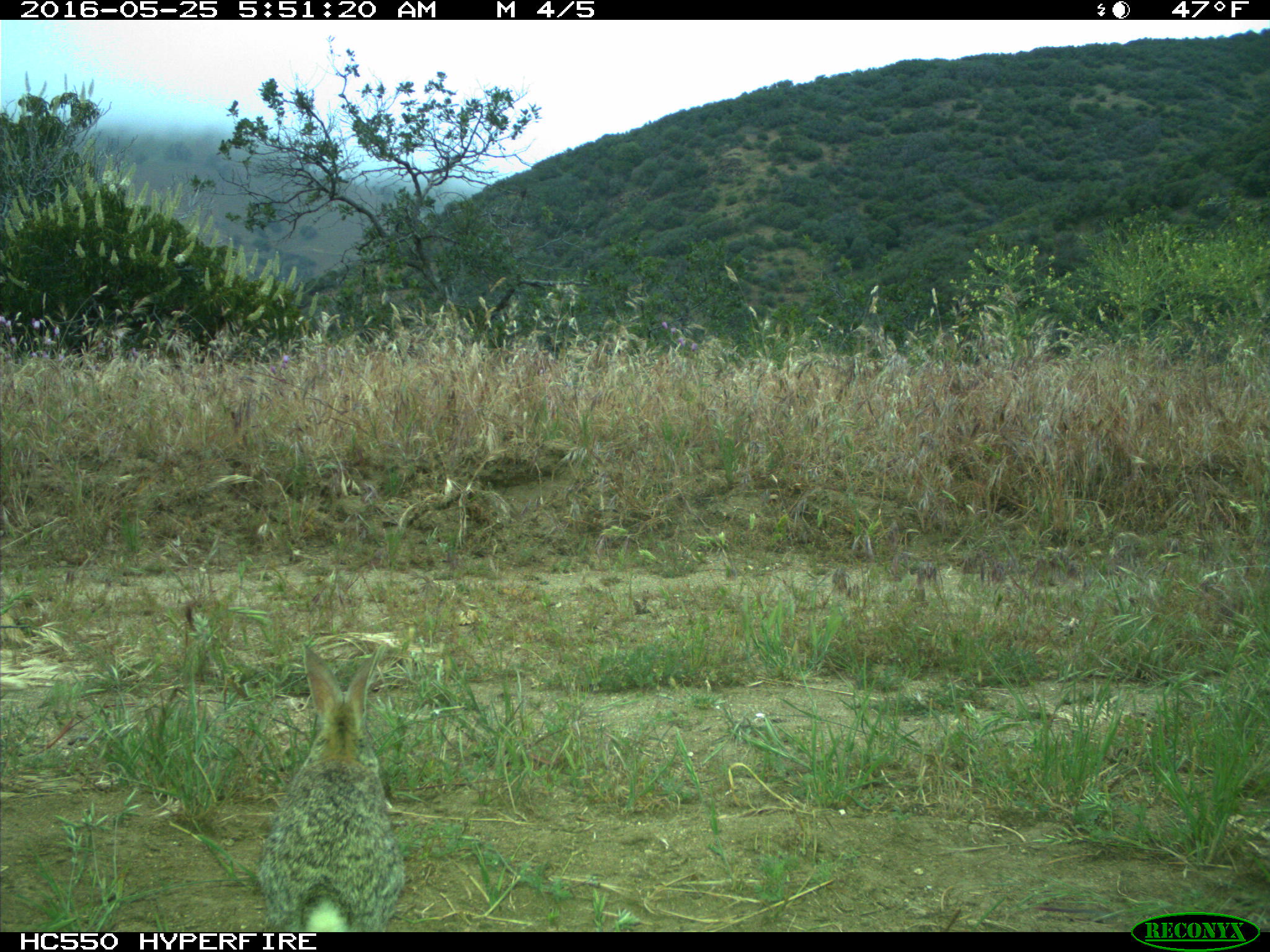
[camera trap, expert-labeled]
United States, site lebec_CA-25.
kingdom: Animalia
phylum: Chordata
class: Mammalia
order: Lagomorpha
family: Leporidae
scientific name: Leporidae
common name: rabbits and hares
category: unidentified rabbit